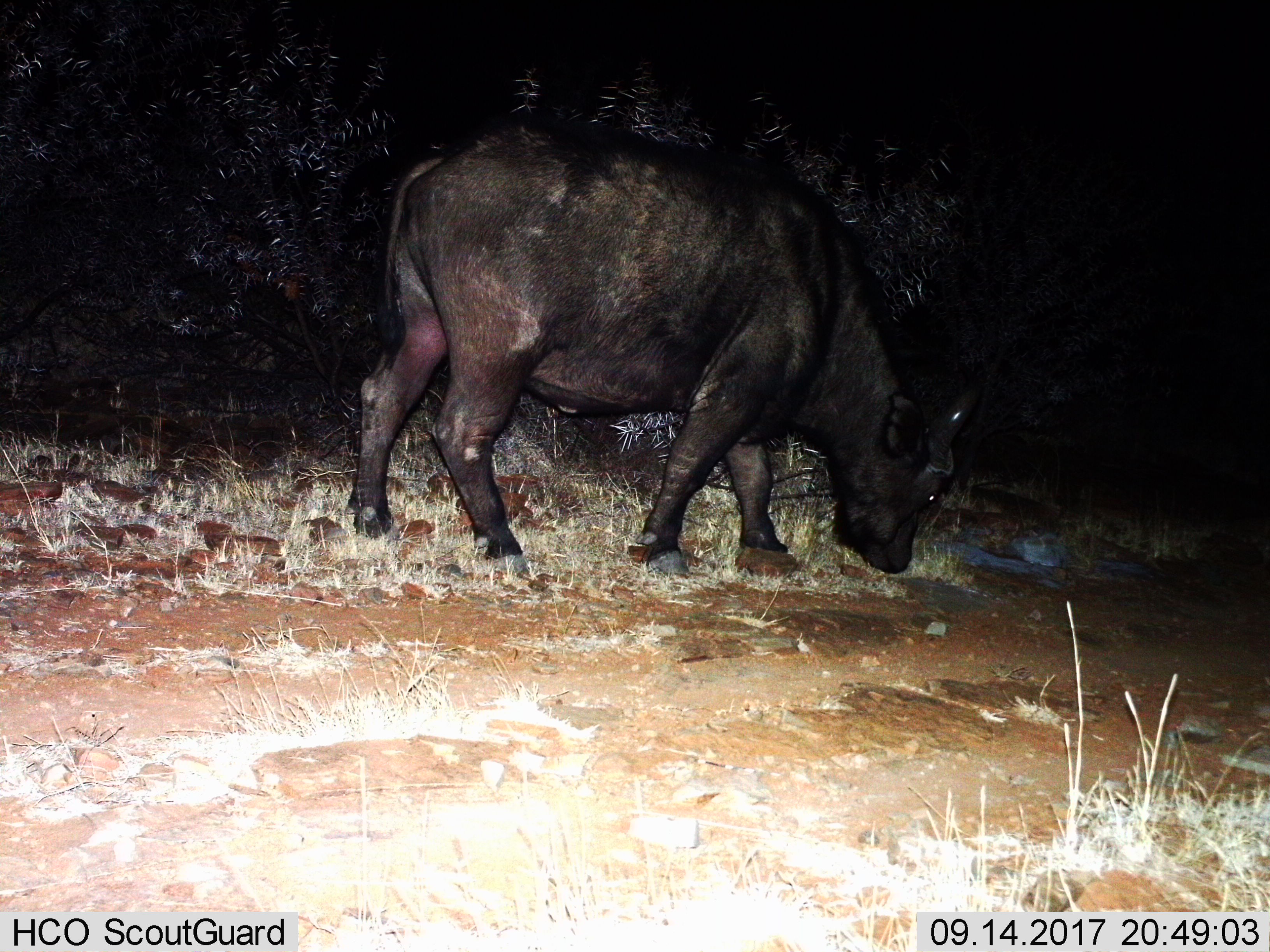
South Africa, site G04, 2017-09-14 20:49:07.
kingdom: Animalia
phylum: Chordata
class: Mammalia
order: Artiodactyla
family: Bovidae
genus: Syncerus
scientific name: Syncerus caffer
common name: cape buffalo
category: buffalo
Buffalo (cape buffalo) (Syncerus caffer), count 1. Behavior (volunteer vote fractions): standing 17%, resting 17%, moving 17%, interacting 0%. Young present (vote fraction): 0%. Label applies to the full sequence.